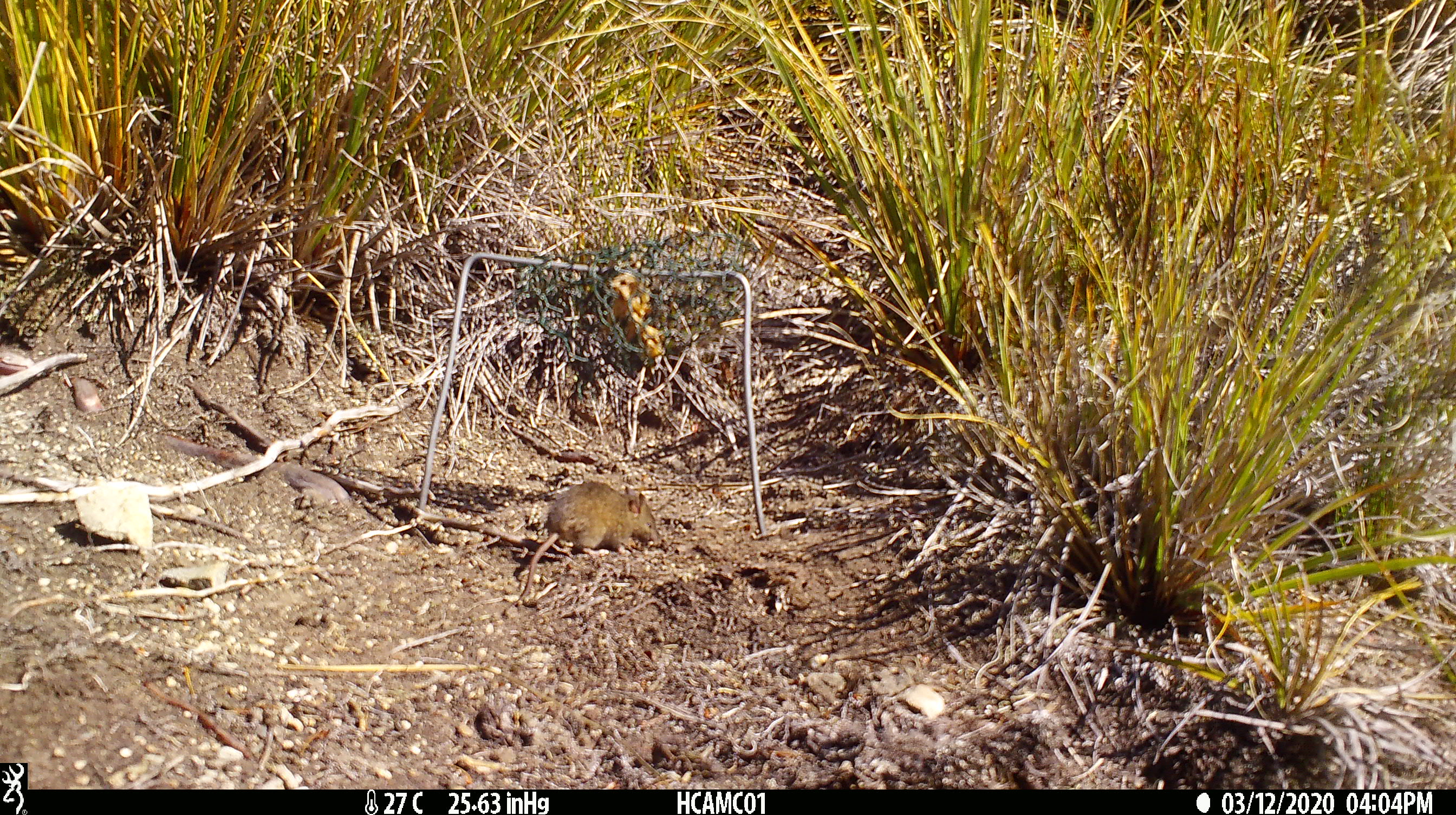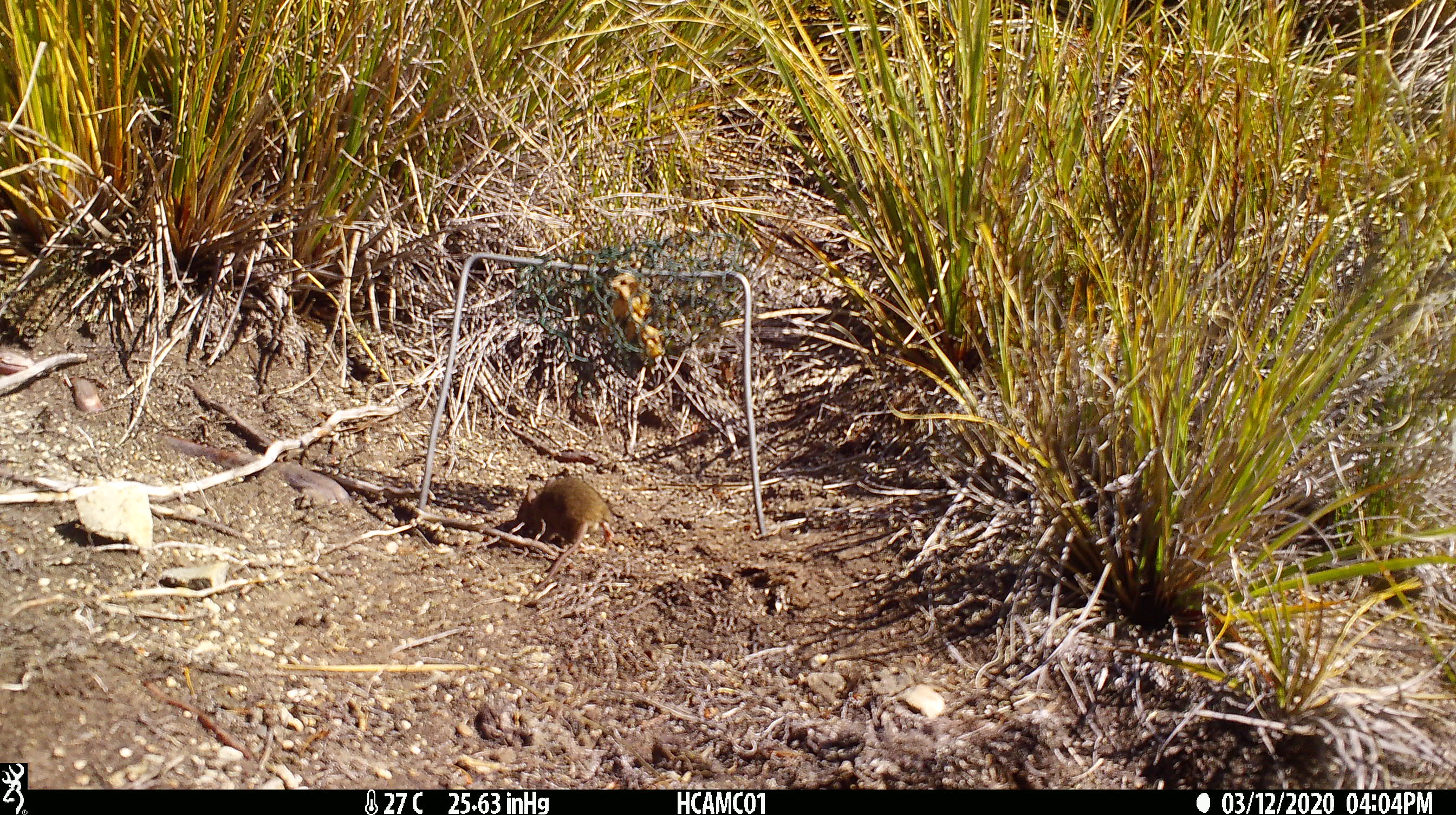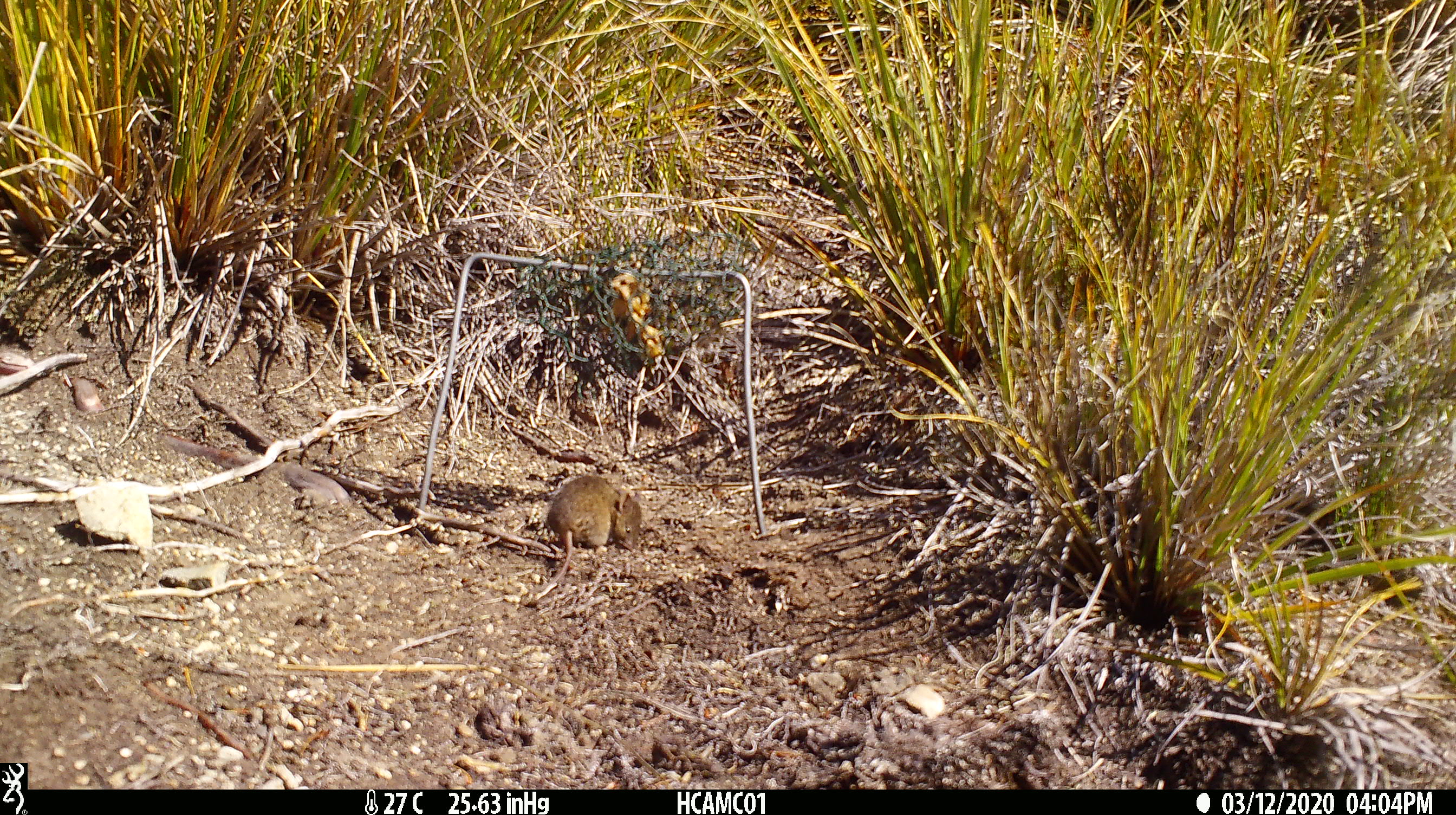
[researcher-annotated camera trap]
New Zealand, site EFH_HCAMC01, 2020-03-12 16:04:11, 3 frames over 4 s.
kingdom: Animalia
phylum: Chordata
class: Mammalia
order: Rodentia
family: Muridae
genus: Mus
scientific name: Mus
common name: mouse